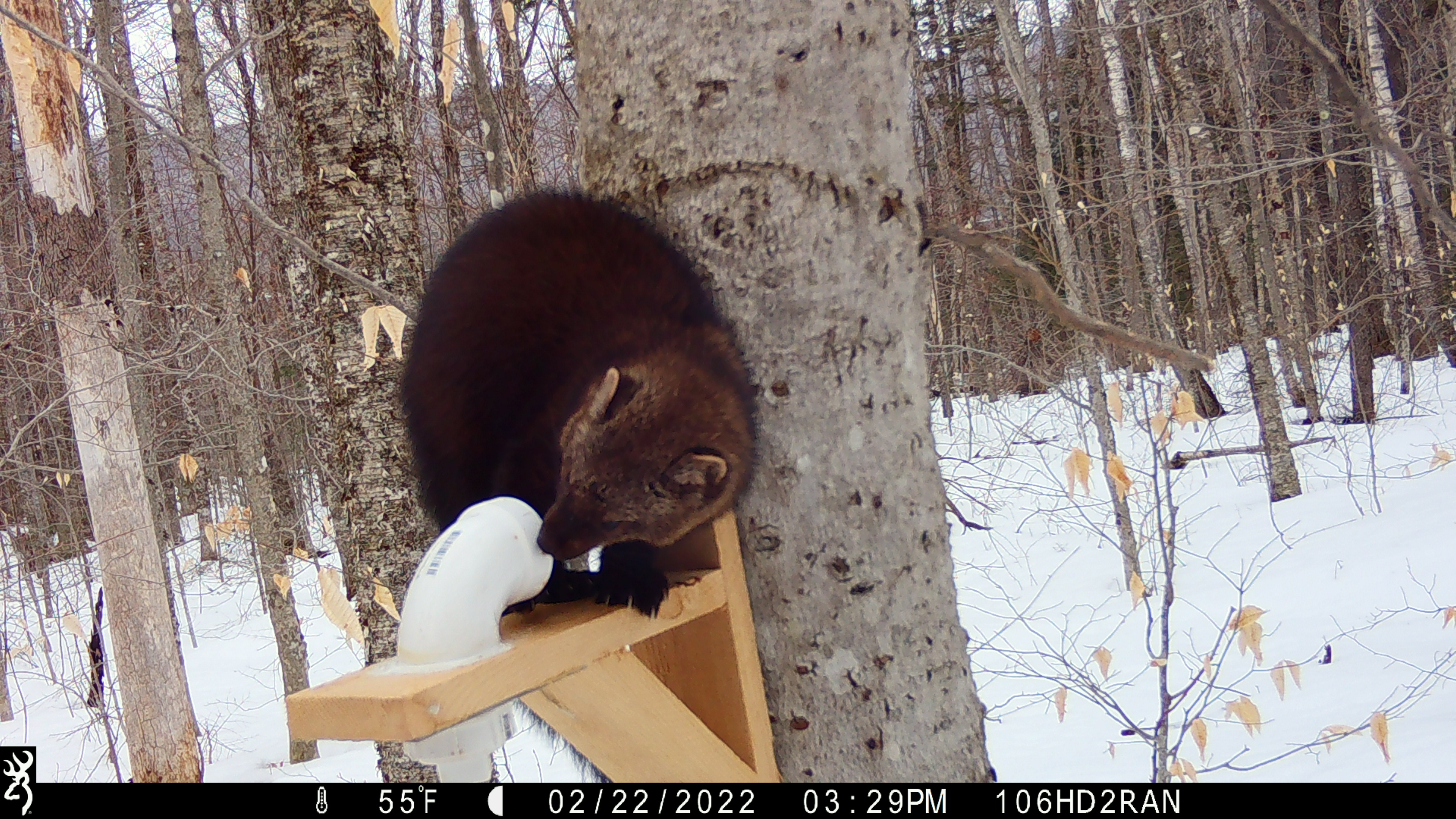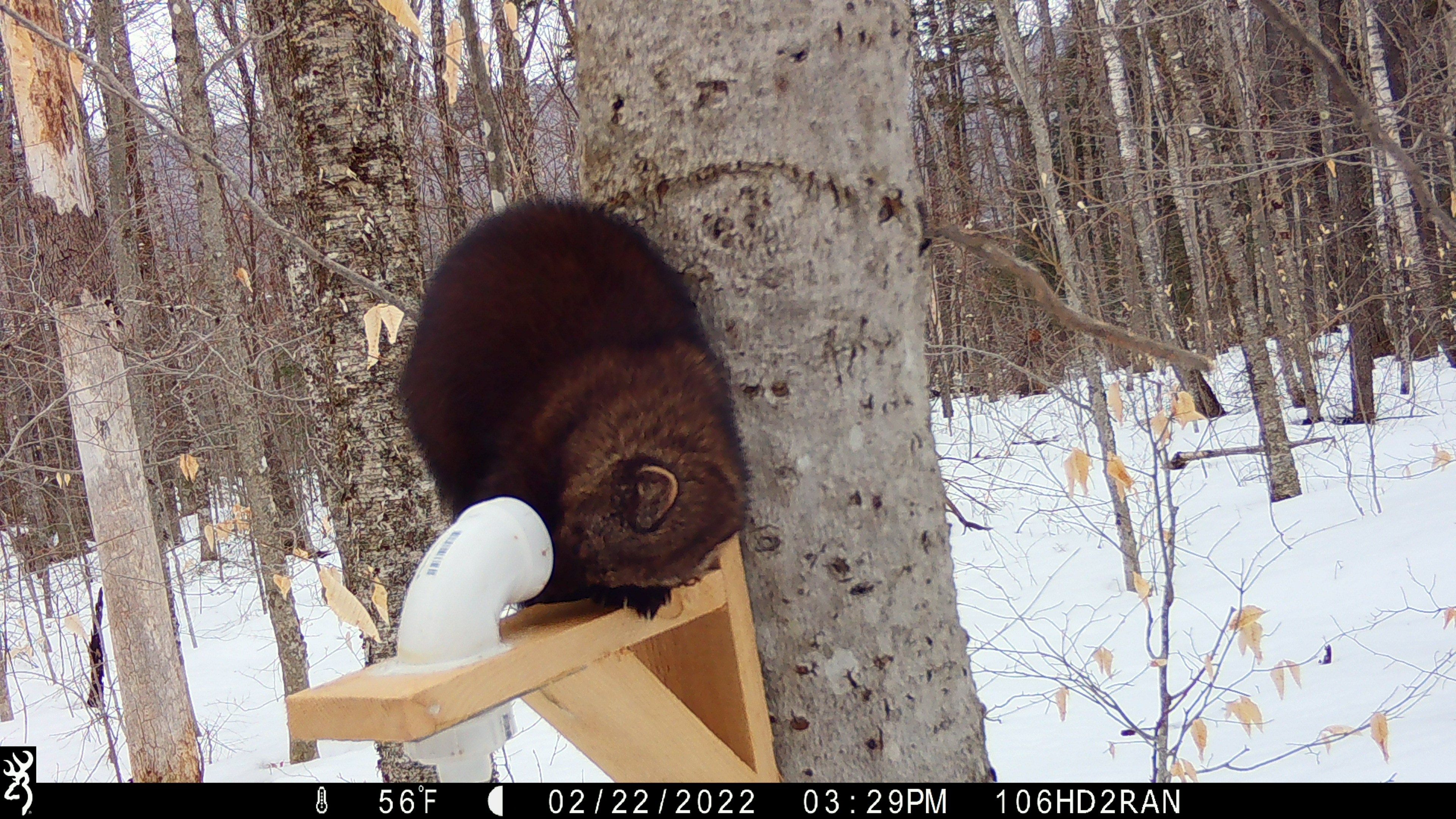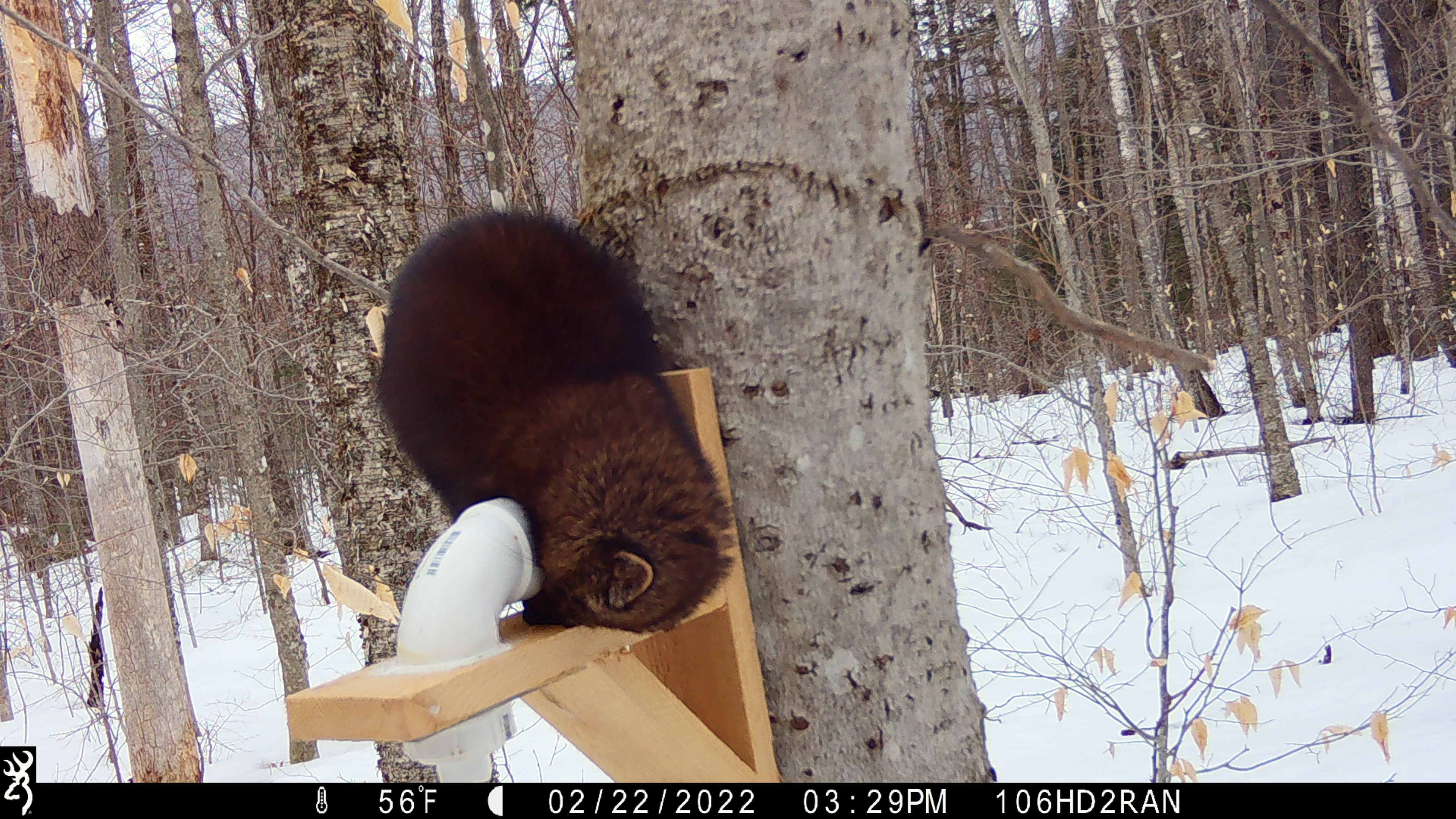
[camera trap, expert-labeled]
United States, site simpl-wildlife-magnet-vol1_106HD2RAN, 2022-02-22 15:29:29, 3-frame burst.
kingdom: Animalia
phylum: Chordata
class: Mammalia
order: Carnivora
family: Mustelidae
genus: Pekania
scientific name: Pekania pennanti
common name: fisher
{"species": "fisher (Pekania pennanti)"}